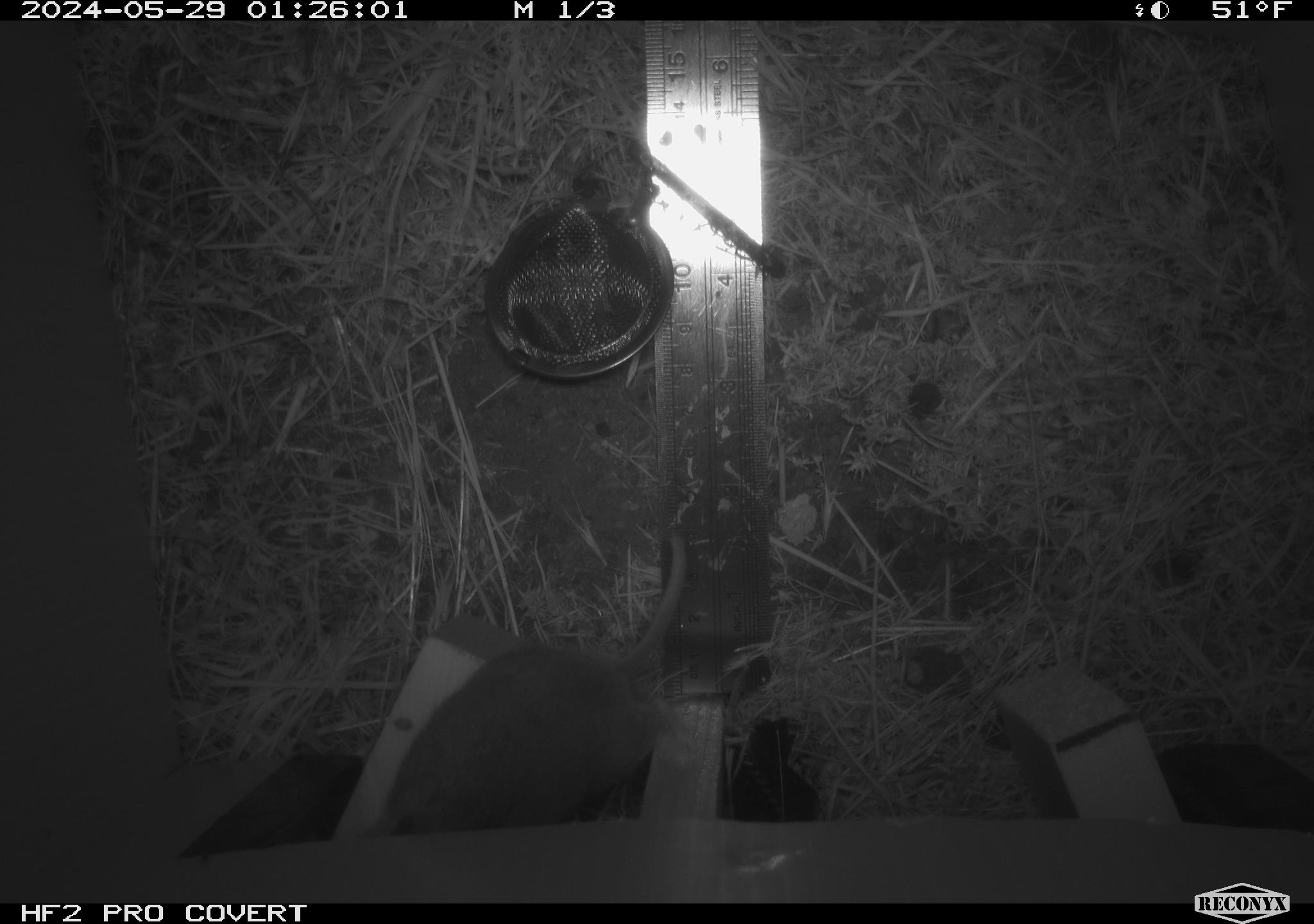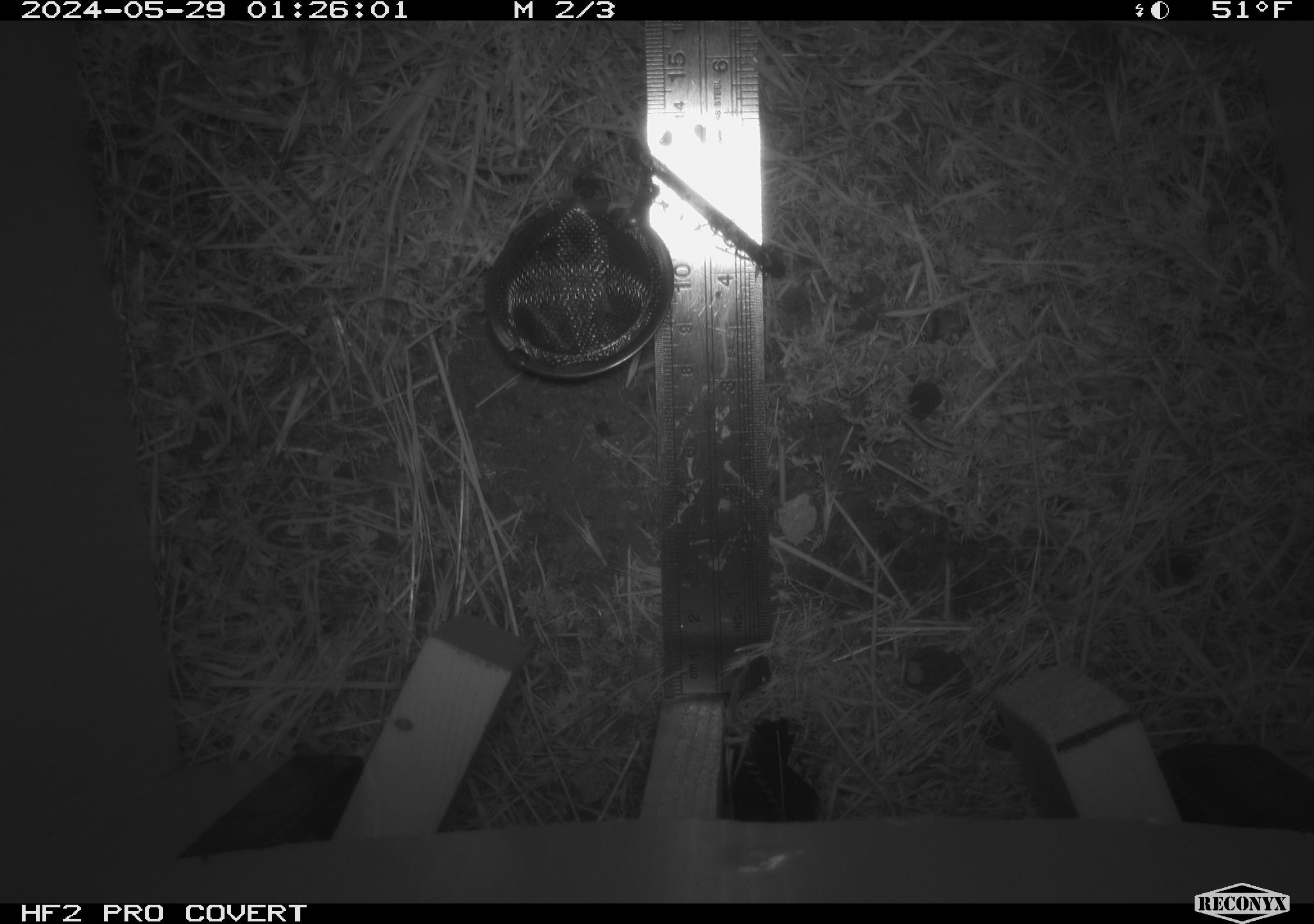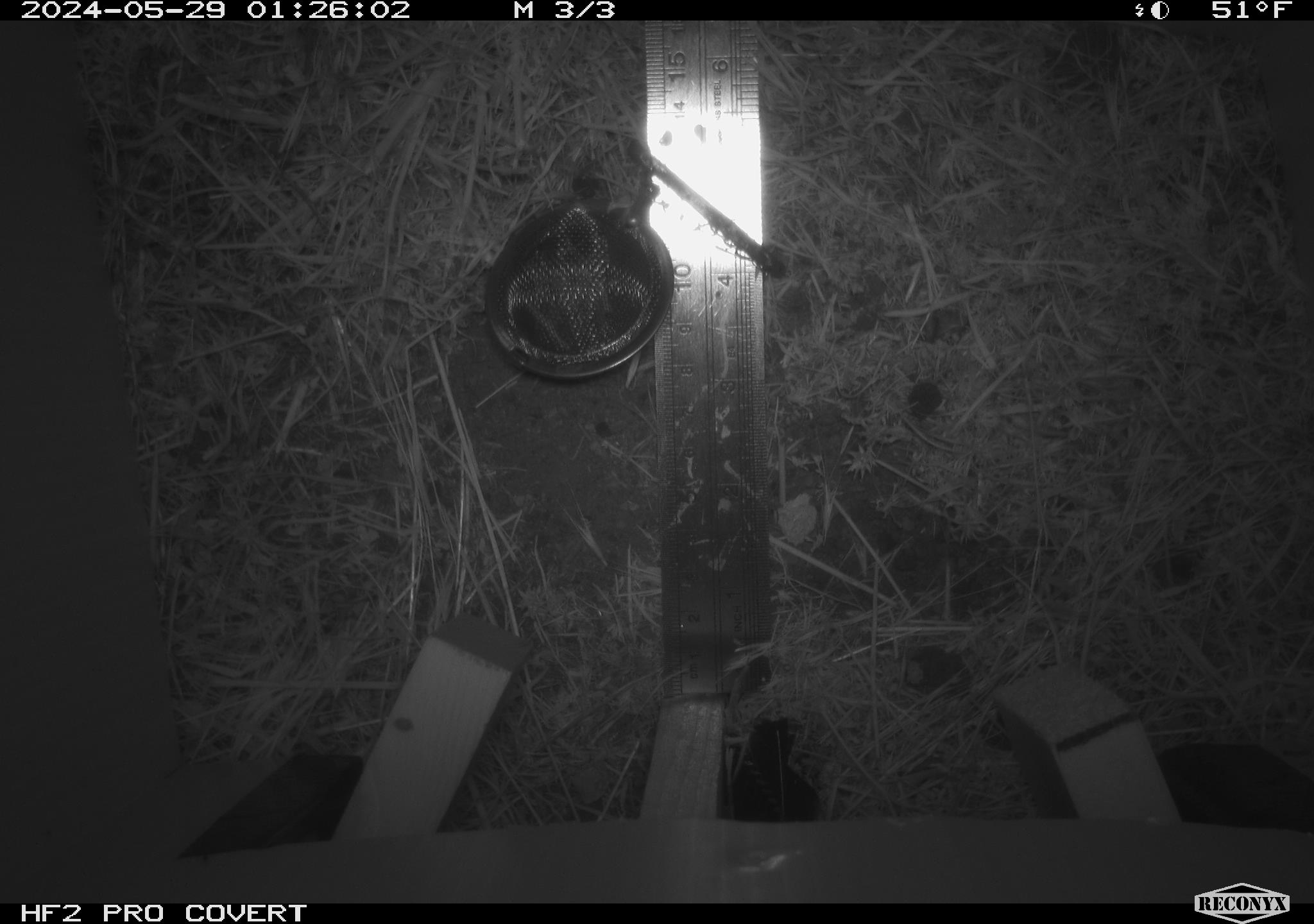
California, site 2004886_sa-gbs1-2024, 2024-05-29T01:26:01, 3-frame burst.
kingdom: Animalia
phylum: Chordata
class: Mammalia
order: Rodentia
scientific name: Rodentia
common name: mouse species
Mouse species (Rodentia).